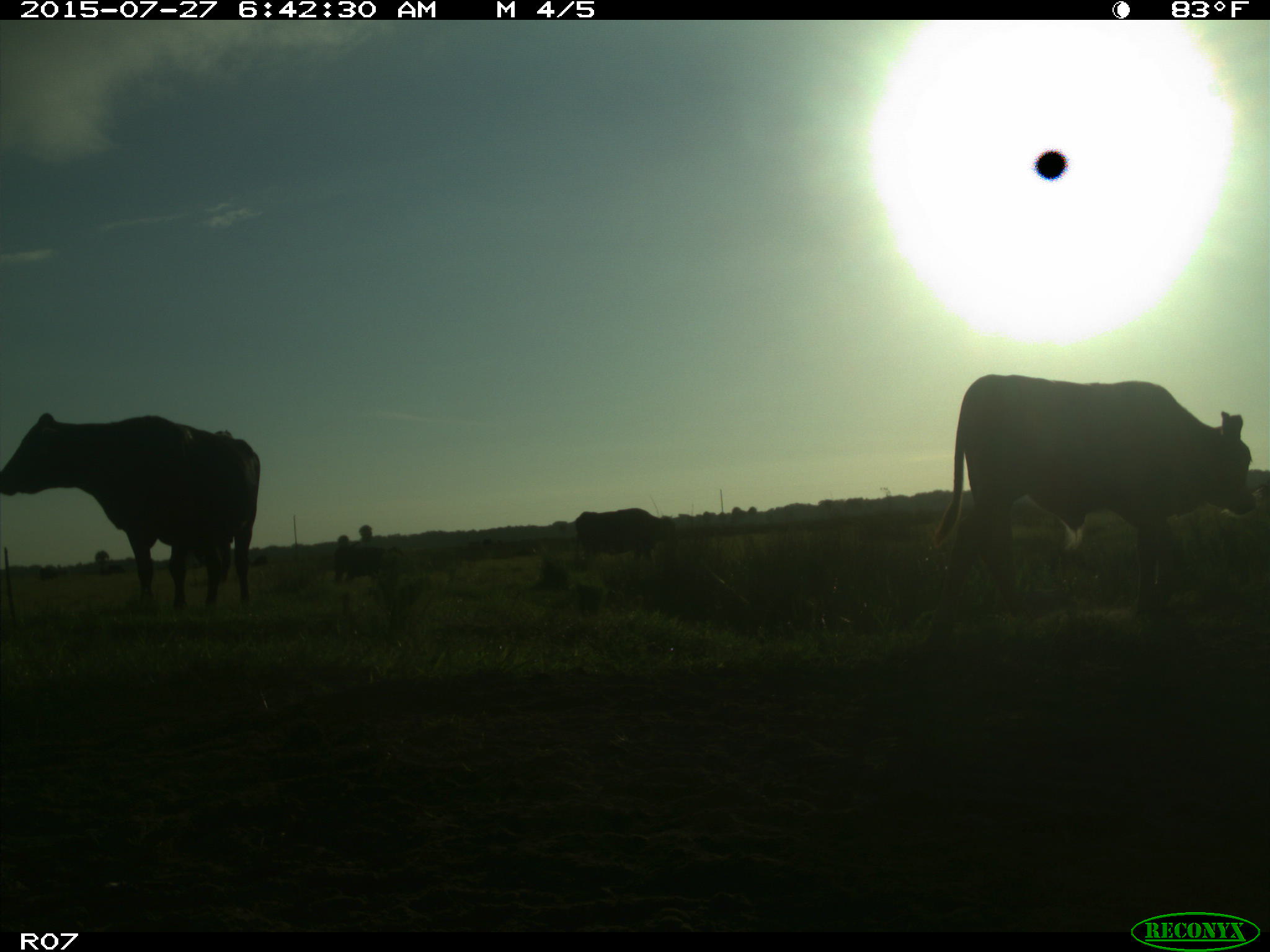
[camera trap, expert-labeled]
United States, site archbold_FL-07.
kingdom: Animalia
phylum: Chordata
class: Mammalia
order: Artiodactyla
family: Bovidae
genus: Bos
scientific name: Bos taurus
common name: domestic cow